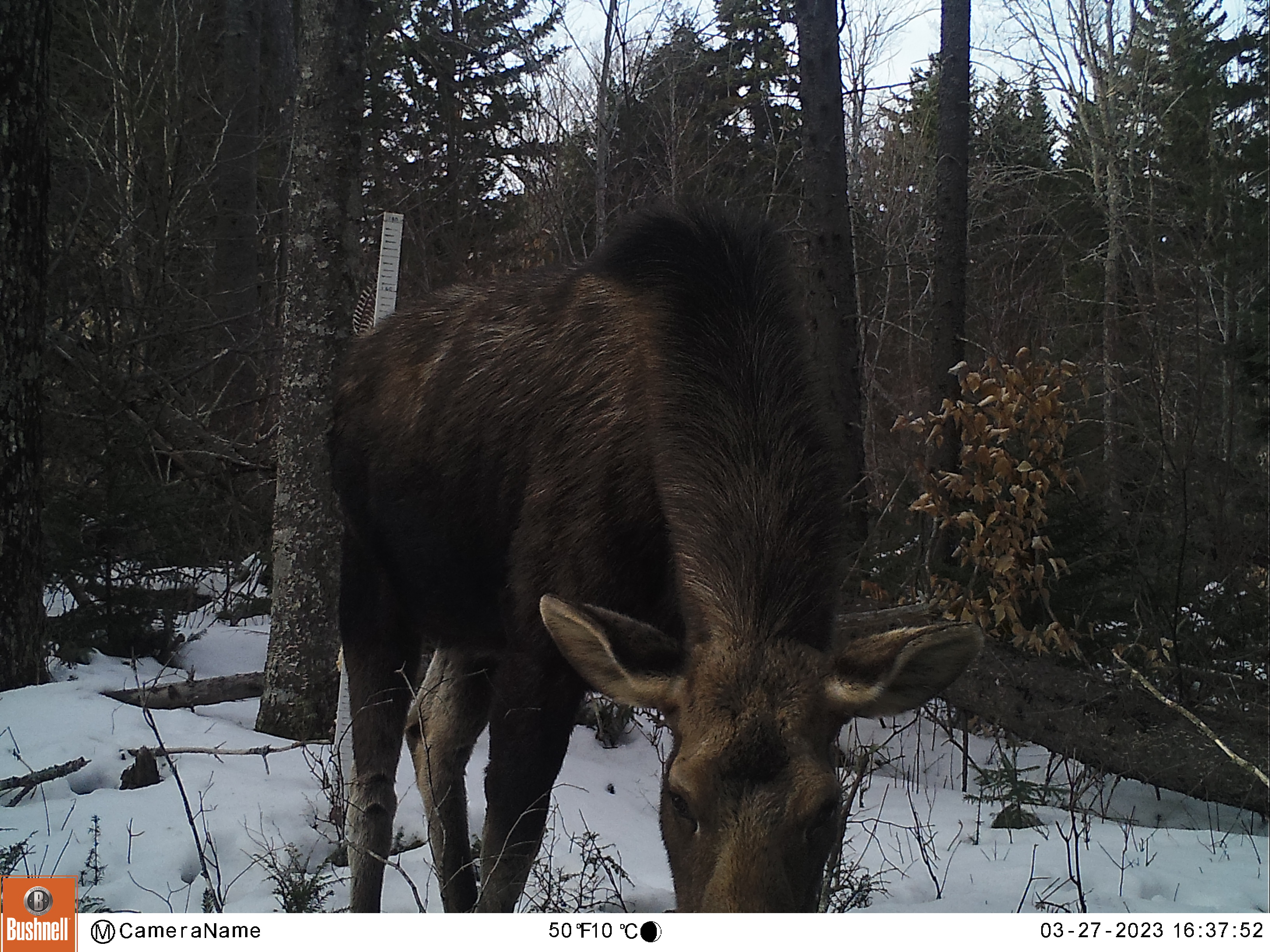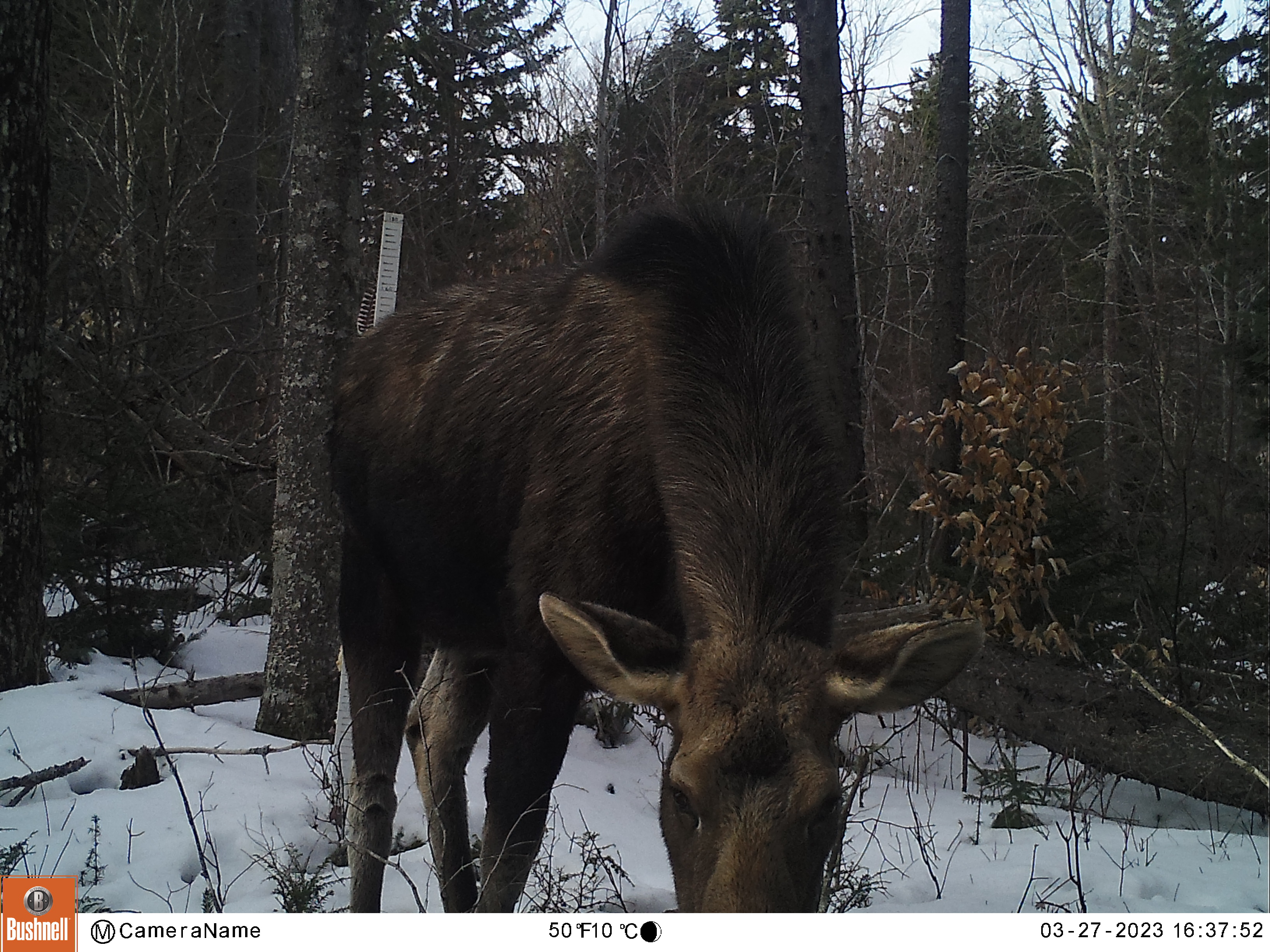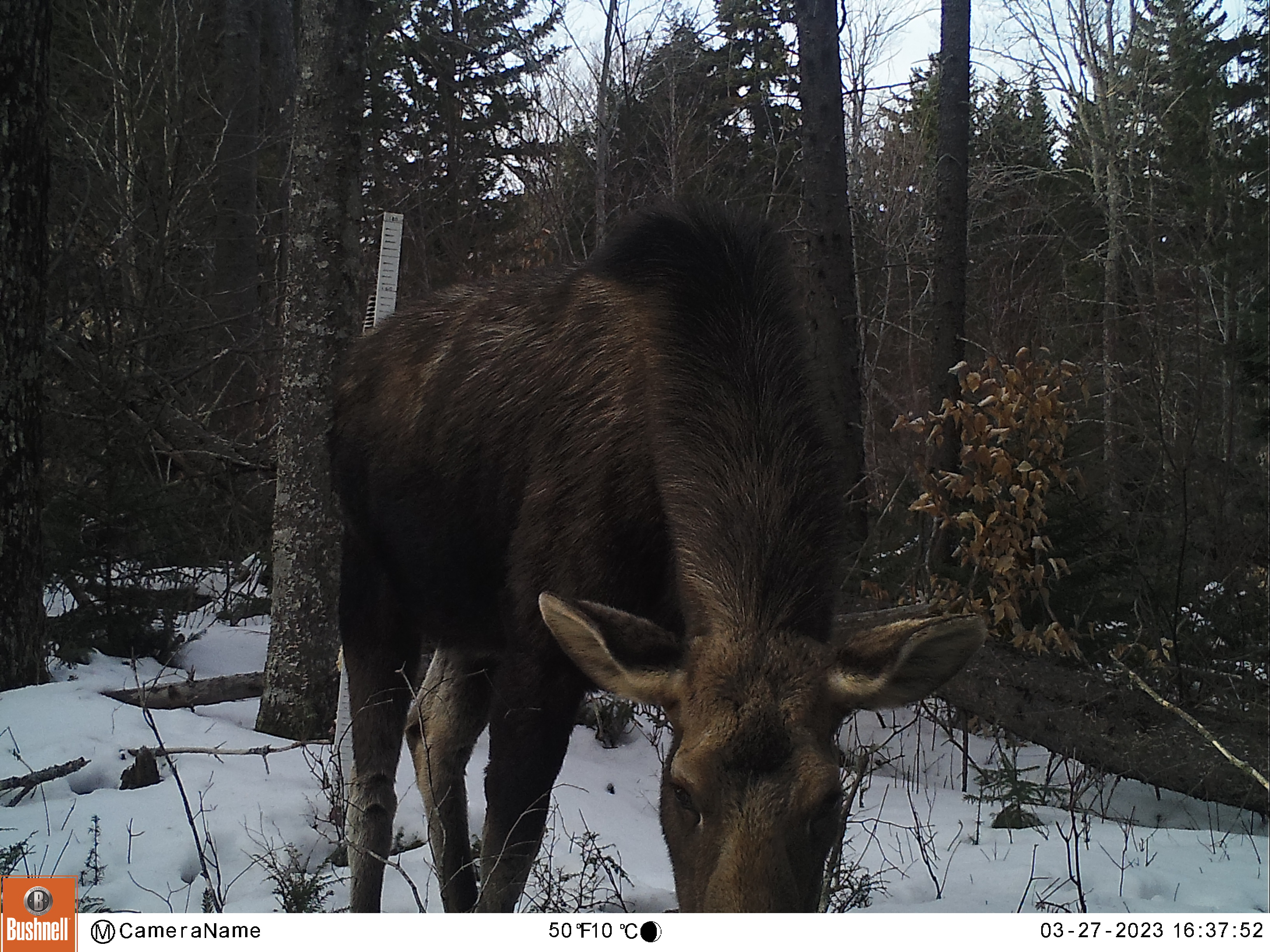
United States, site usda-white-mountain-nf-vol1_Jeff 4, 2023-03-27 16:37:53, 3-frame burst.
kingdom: Animalia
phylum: Chordata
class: Mammalia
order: Artiodactyla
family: Cervidae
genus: Alces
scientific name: Alces alces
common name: moose